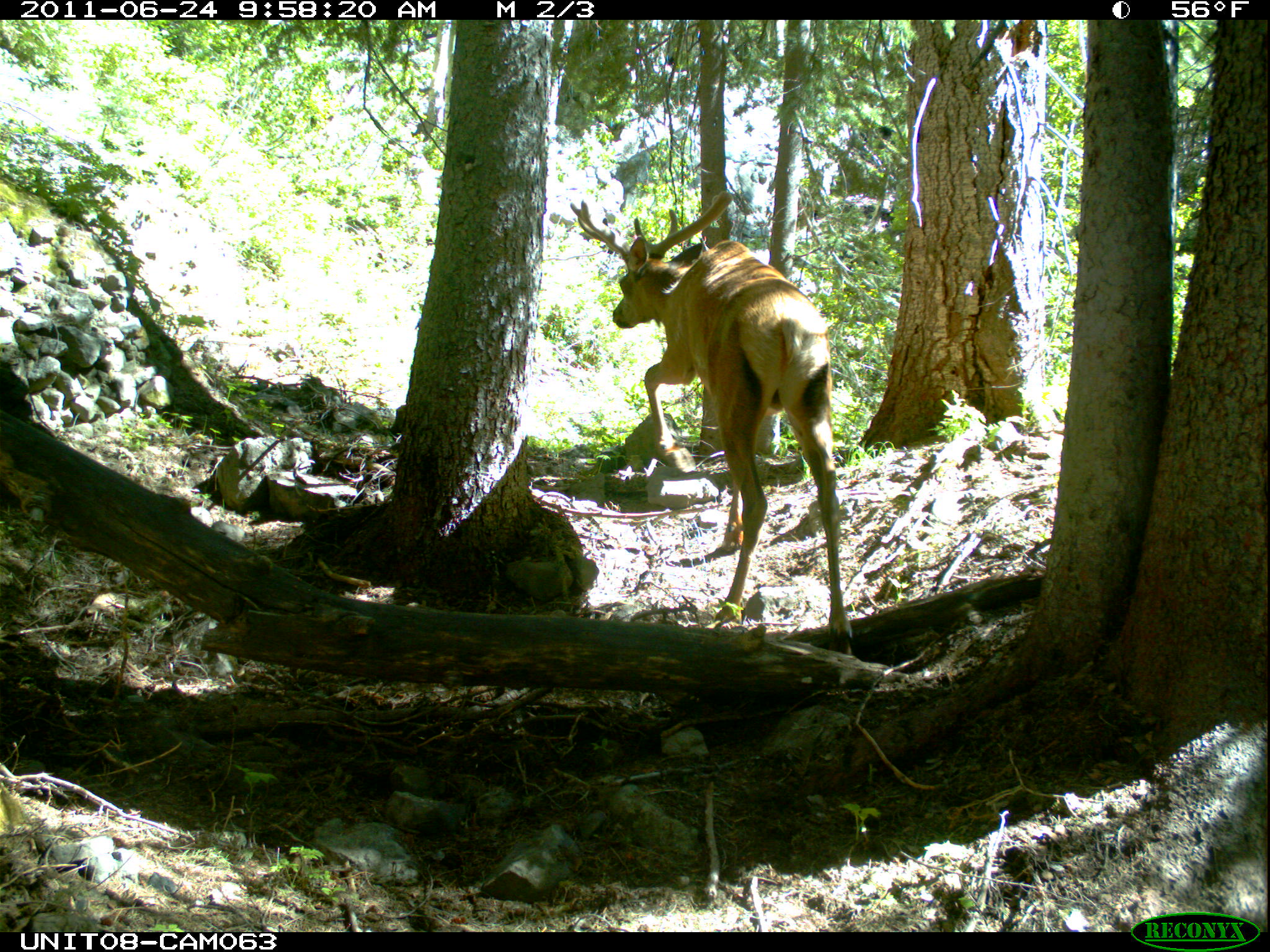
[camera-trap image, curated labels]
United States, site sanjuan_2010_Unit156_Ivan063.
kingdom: Animalia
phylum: Chordata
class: Mammalia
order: Artiodactyla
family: Cervidae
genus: Cervus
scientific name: Cervus elaphus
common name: red deer